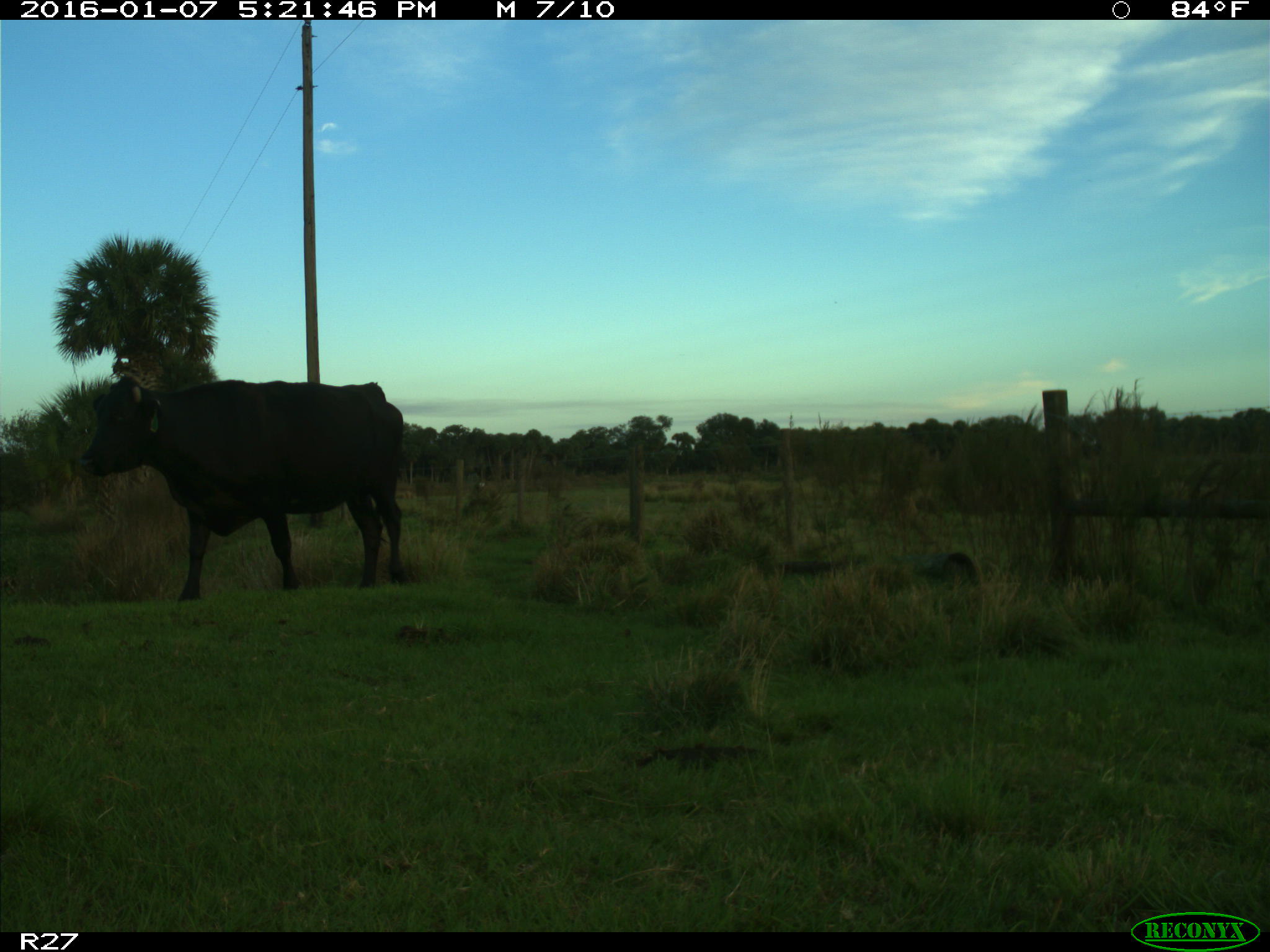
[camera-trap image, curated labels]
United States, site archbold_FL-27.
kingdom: Animalia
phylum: Chordata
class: Mammalia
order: Artiodactyla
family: Bovidae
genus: Bos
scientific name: Bos taurus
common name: domestic cow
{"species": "Bos taurus (domestic cow)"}